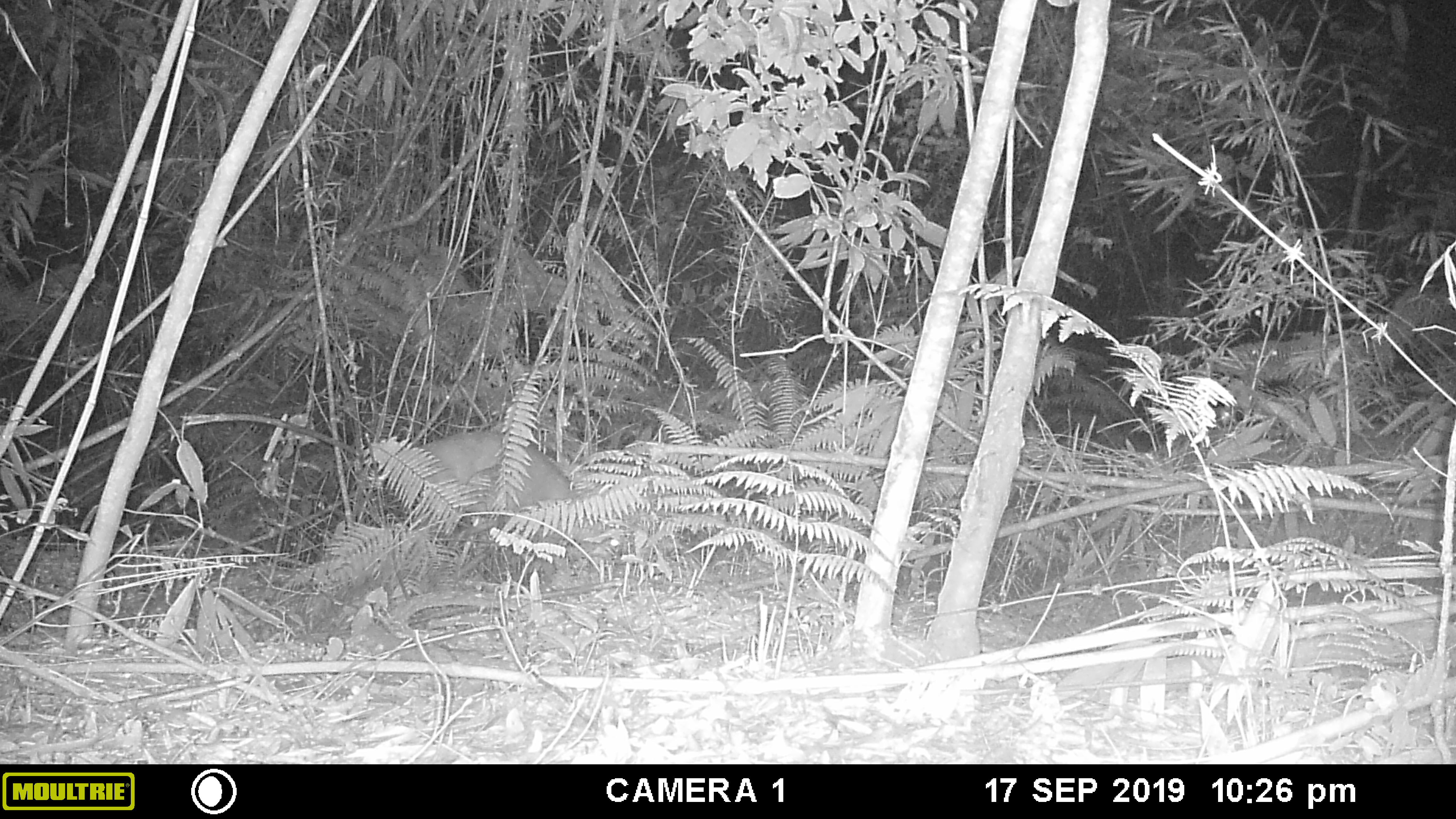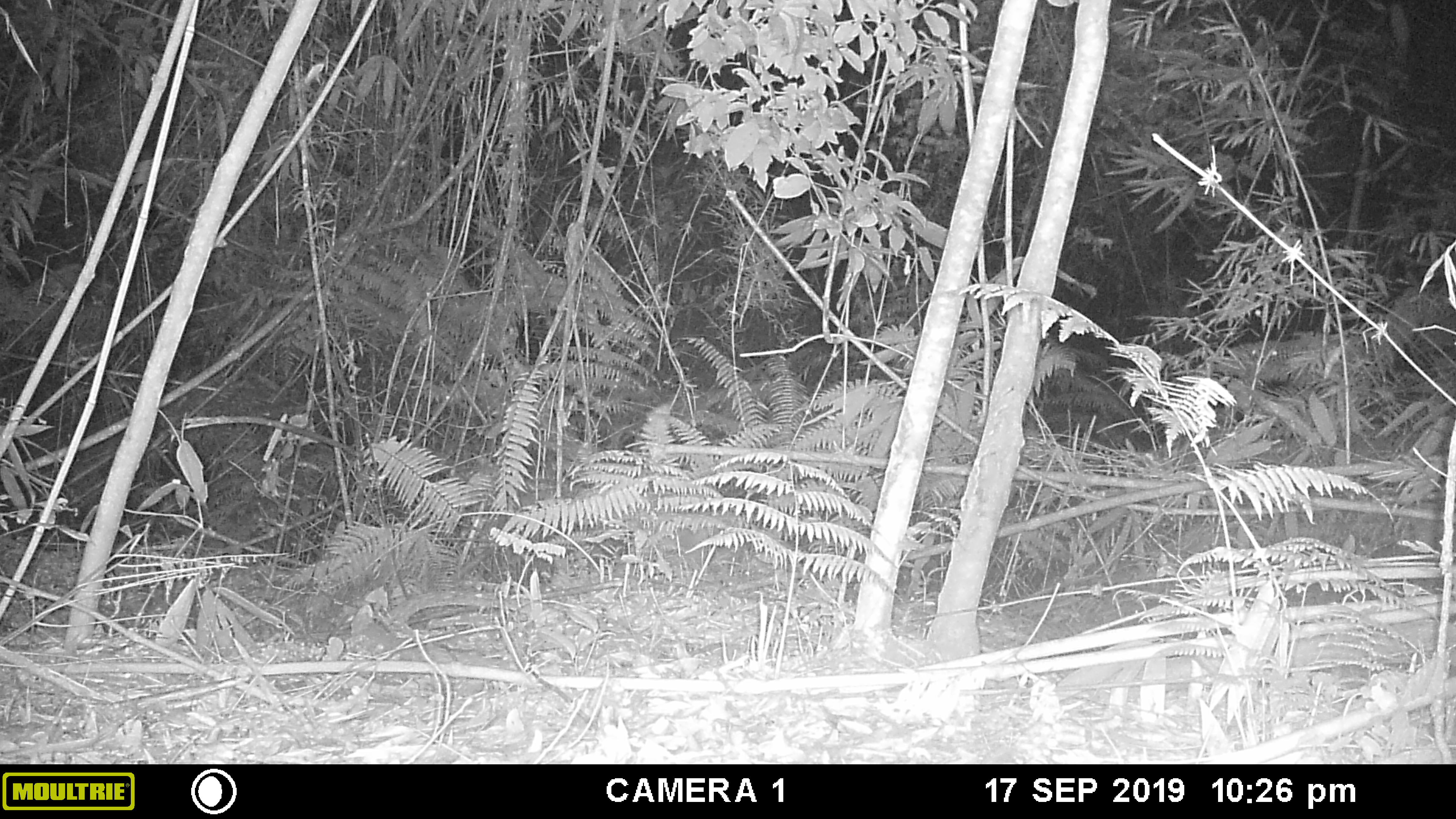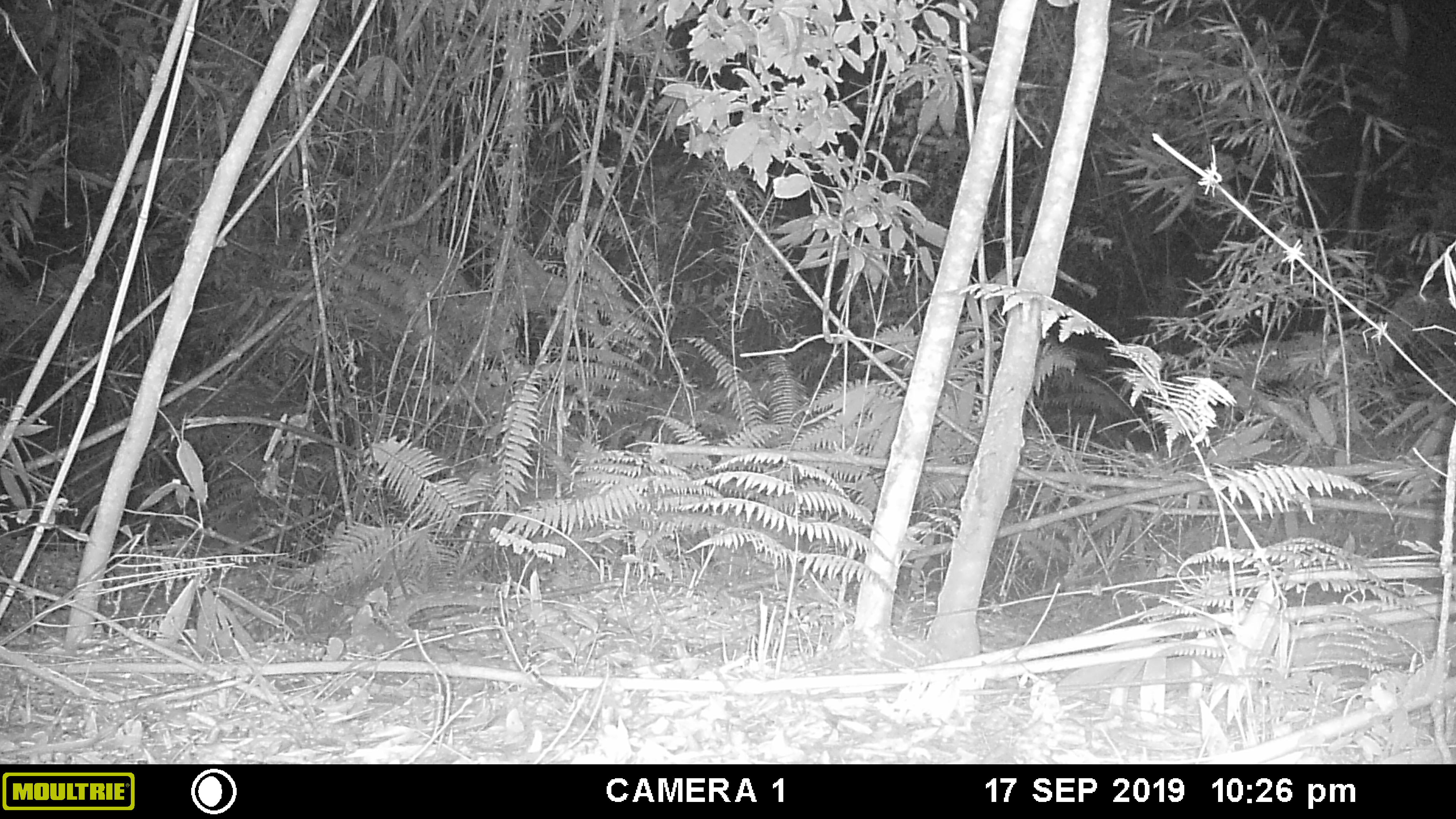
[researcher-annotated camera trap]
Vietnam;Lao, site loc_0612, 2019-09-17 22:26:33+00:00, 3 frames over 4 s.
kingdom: Animalia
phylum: Chordata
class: Mammalia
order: Artiodactyla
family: Cervidae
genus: Muntiacus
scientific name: Muntiacus rooseveltorum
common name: roosevelt's muntjac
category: roosevelts muntjac group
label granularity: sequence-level